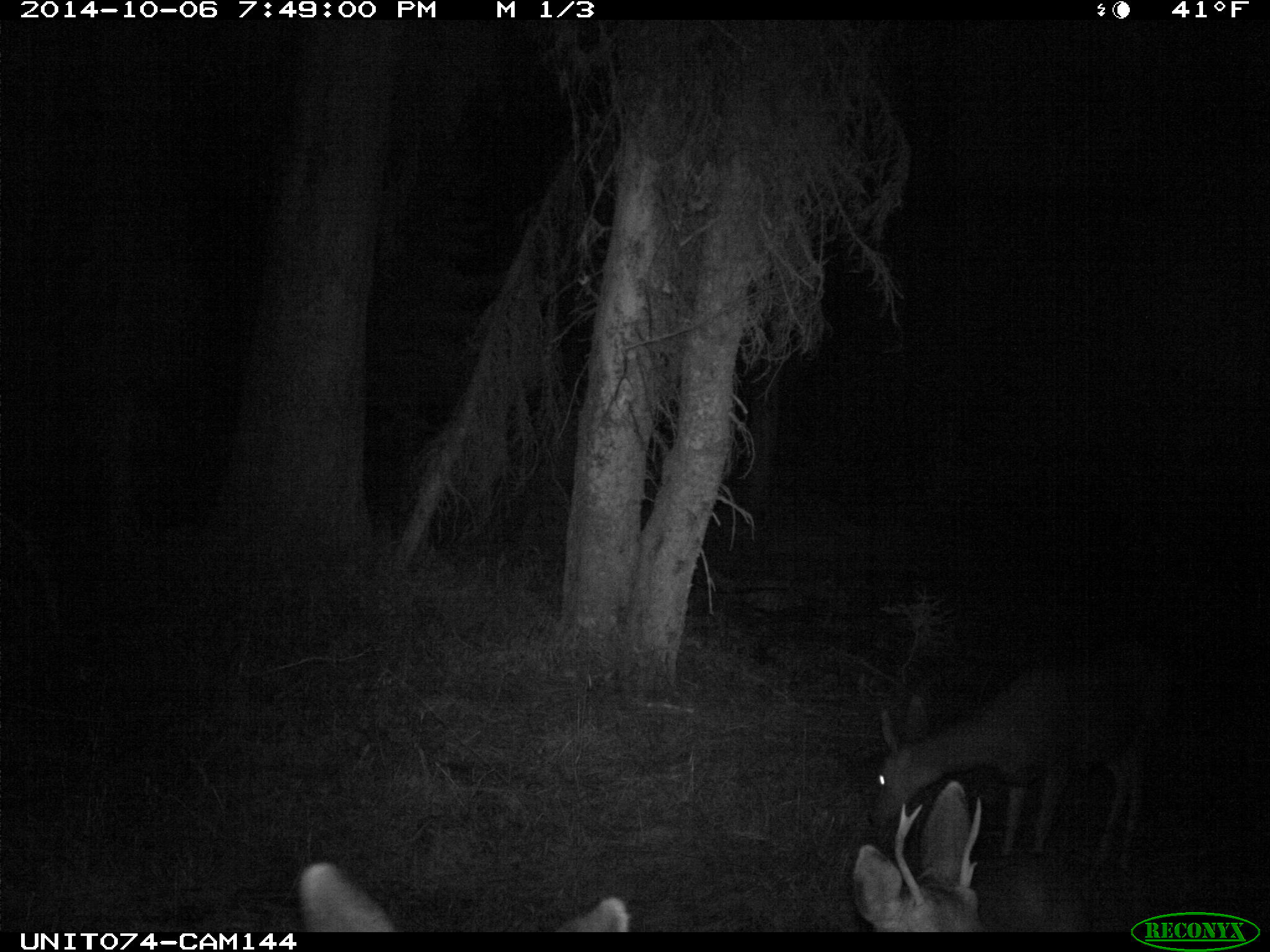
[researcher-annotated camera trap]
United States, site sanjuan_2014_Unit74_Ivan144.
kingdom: Animalia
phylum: Chordata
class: Mammalia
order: Artiodactyla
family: Cervidae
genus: Odocoileus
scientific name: Odocoileus hemionus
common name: mule deer